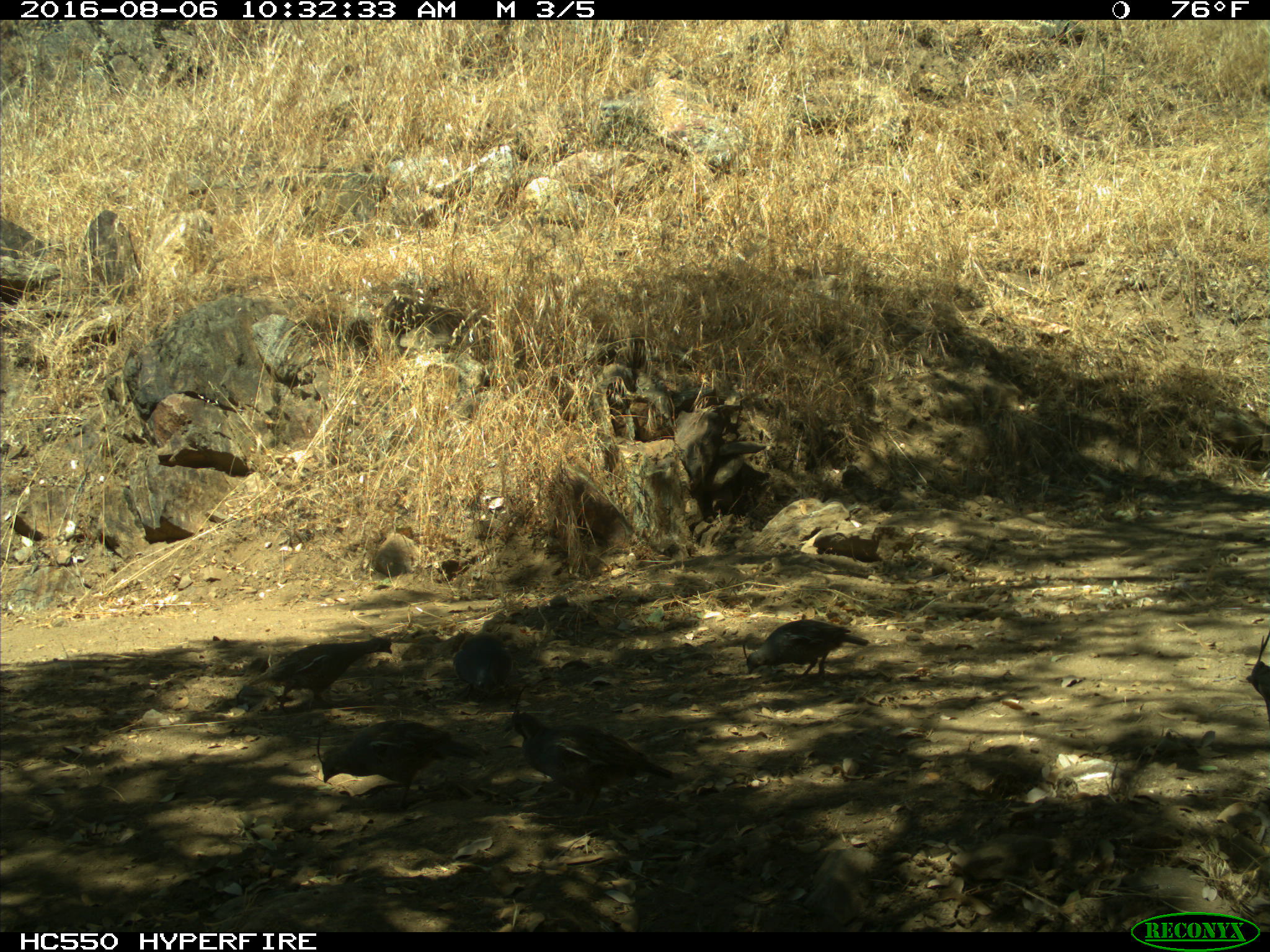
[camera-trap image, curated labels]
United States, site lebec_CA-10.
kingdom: Animalia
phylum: Chordata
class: Aves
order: Galliformes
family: Odontophoridae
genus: Callipepla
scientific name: Callipepla californica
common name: california quail